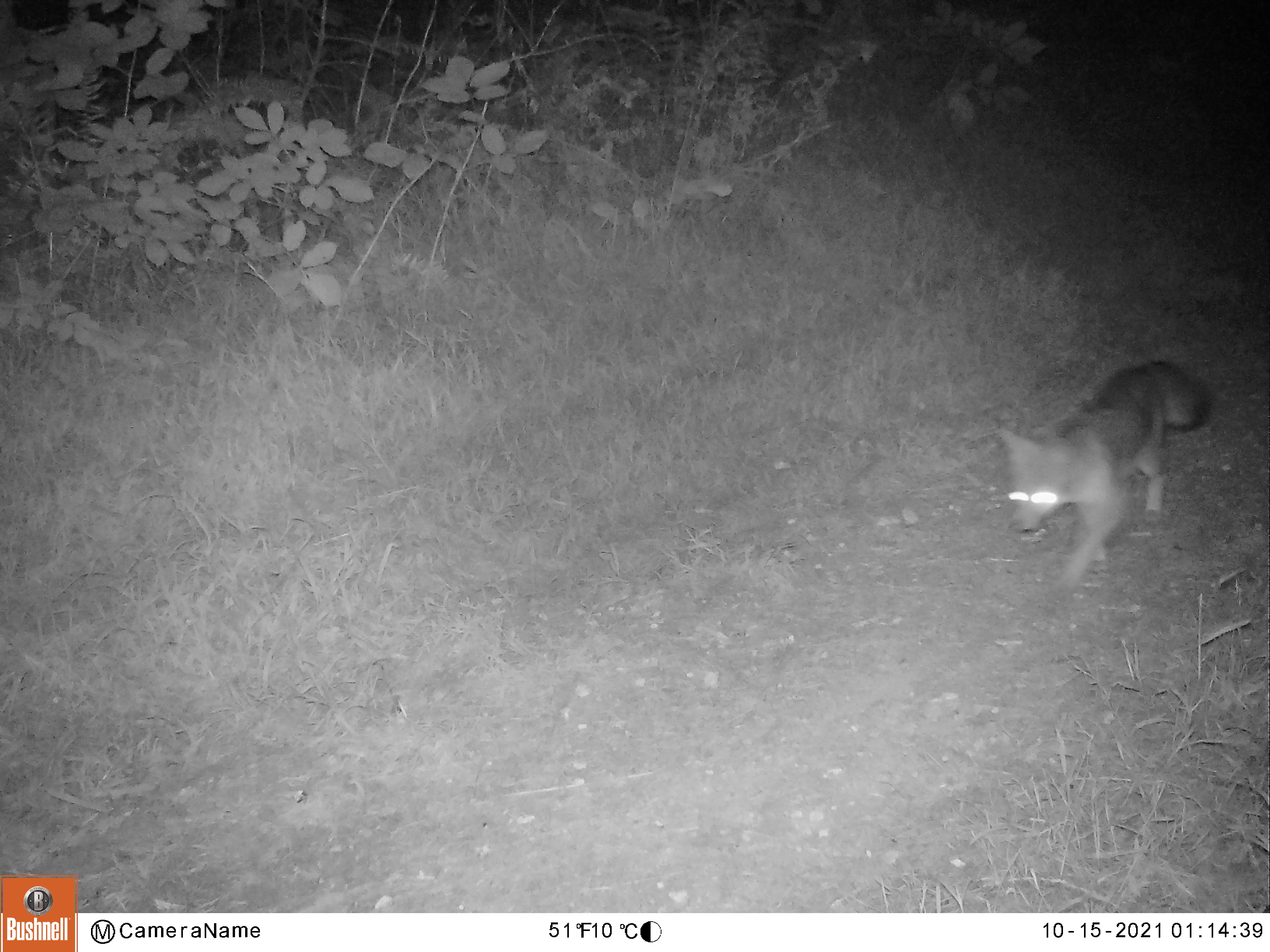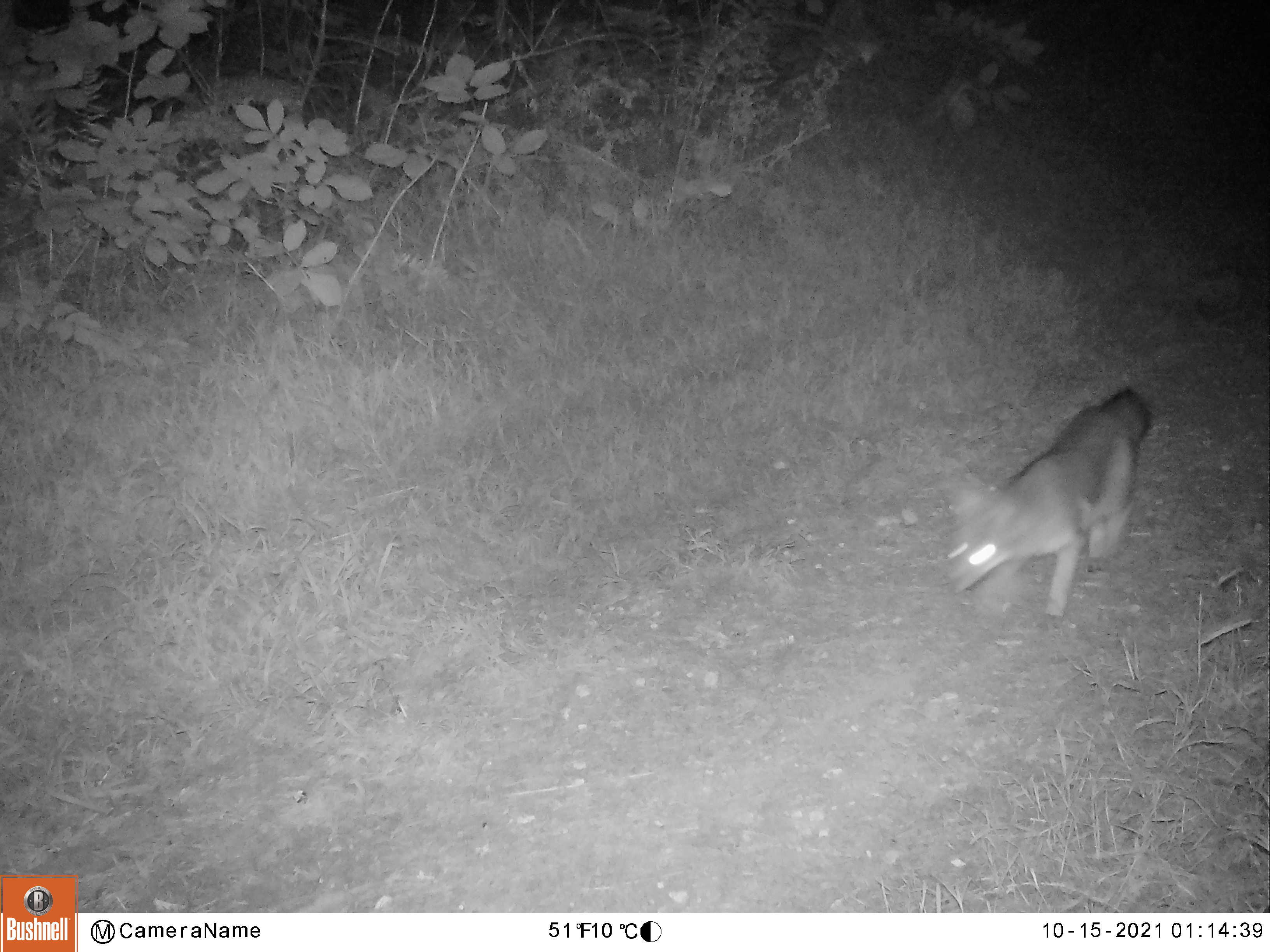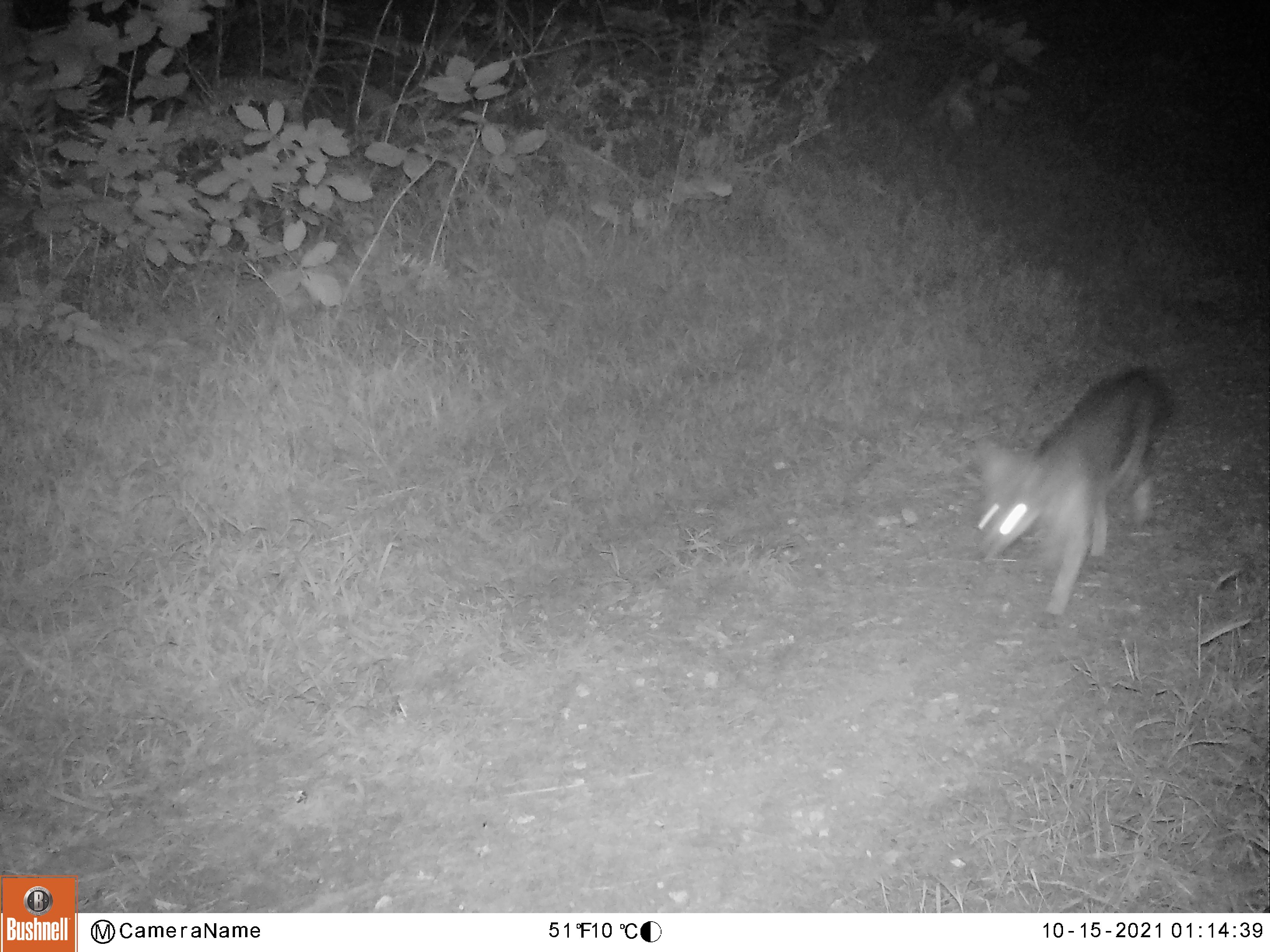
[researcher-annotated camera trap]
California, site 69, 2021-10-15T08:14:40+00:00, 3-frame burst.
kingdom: Animalia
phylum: Chordata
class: Mammalia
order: Carnivora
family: Canidae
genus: Urocyon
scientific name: Urocyon cinereoargenteus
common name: gray fox